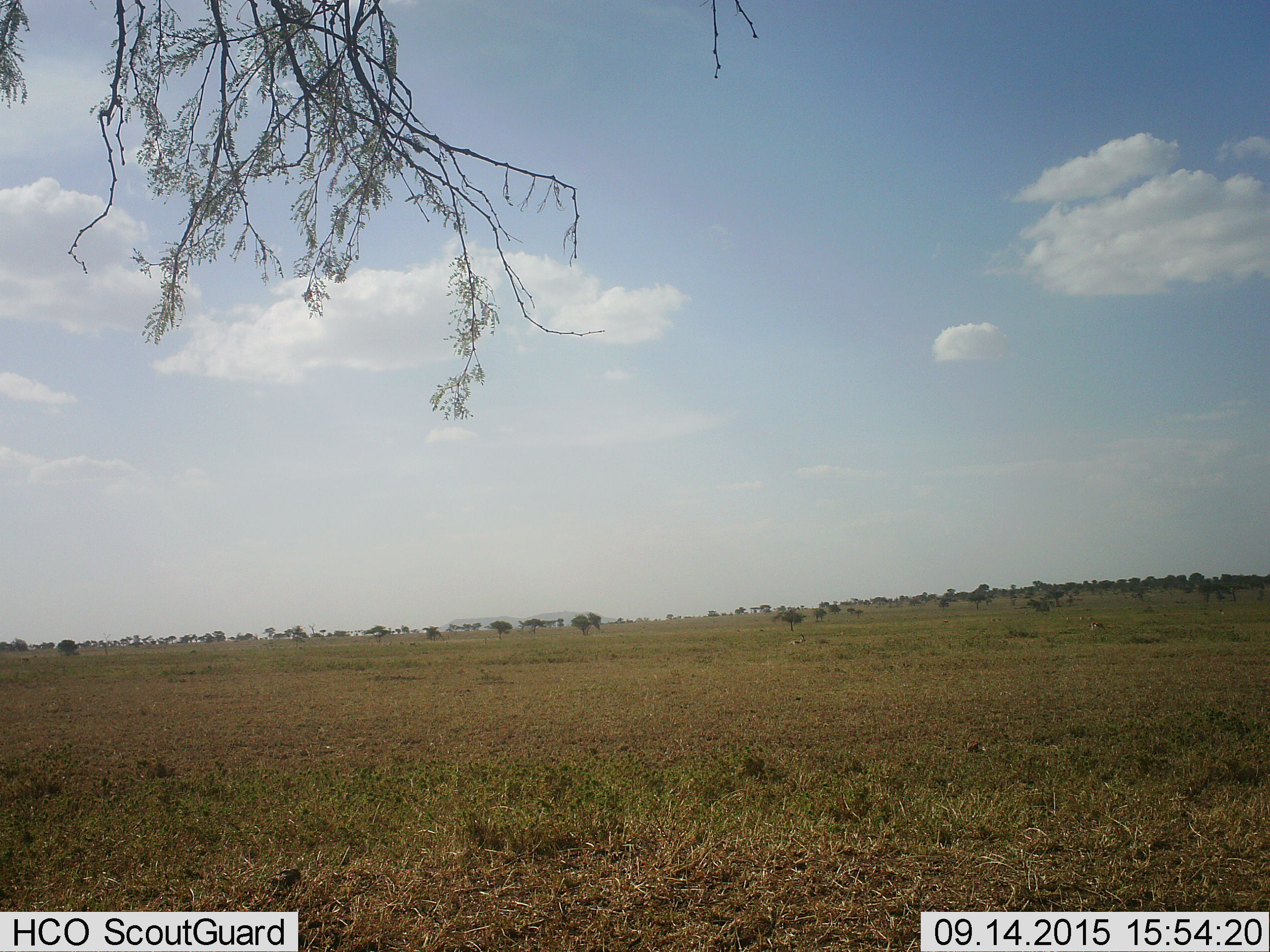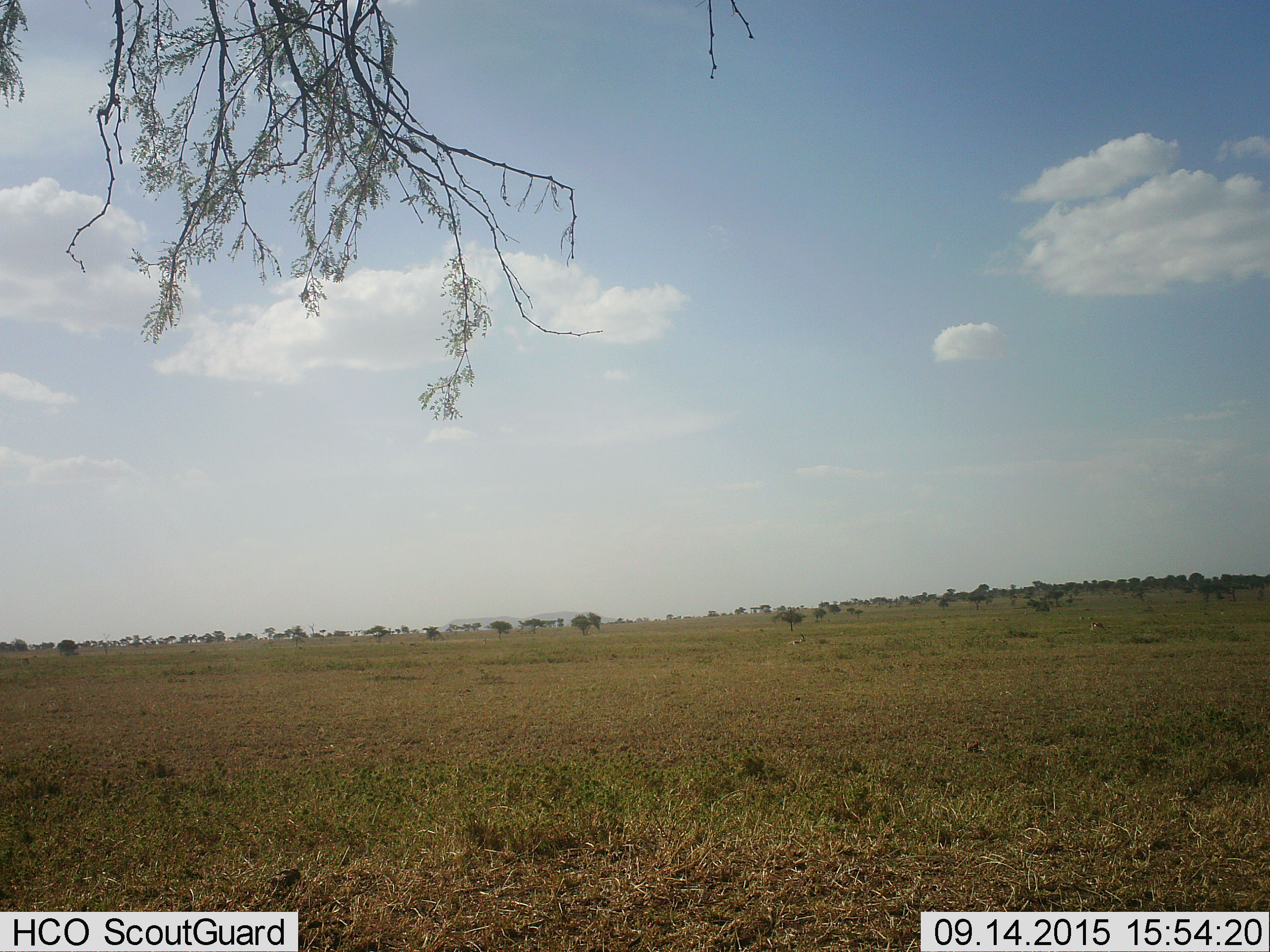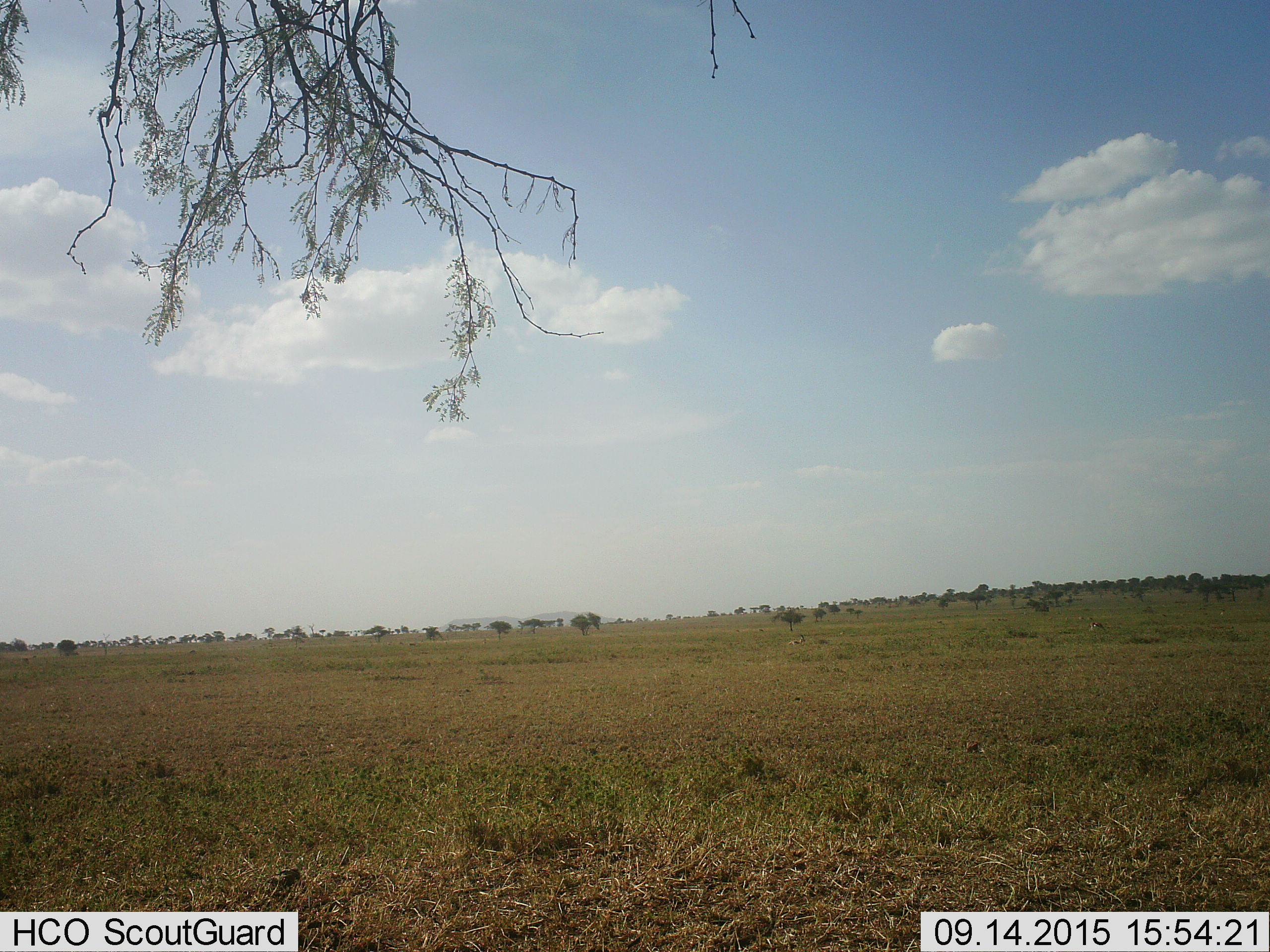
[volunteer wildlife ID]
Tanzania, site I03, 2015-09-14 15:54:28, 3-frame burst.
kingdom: Animalia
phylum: Chordata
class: Mammalia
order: Artiodactyla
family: Bovidae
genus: Eudorcas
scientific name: Eudorcas thomsonii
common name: thomson's gazelle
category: gazellethomsons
Gazellethomsons (thomson's gazelle) (Eudorcas thomsonii), count 2. Behavior (volunteer vote fractions): standing 40%, resting 80%, moving 0%, interacting 0%. Young present (vote fraction): 0%. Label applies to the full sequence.